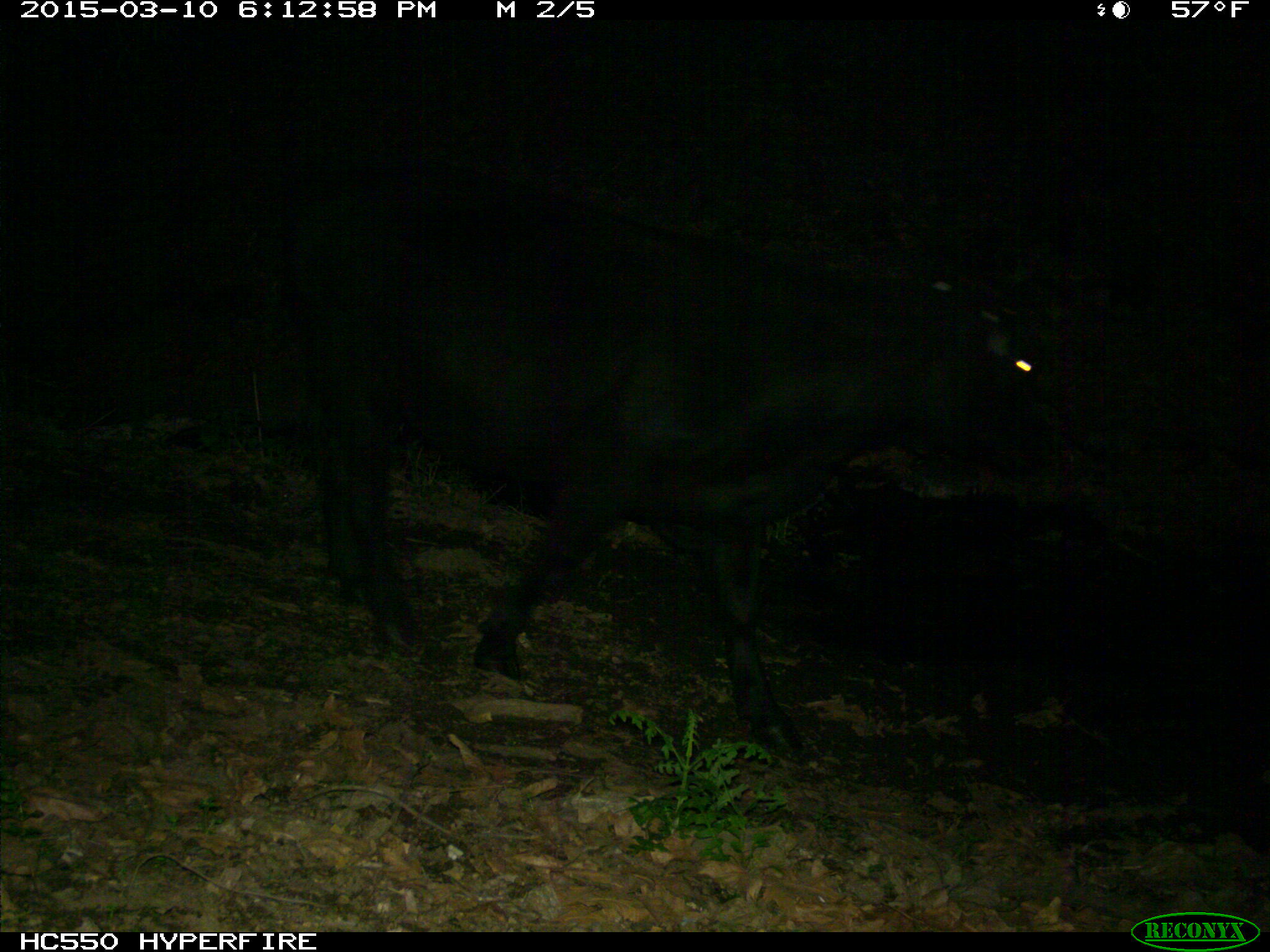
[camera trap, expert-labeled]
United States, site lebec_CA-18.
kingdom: Animalia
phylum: Chordata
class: Mammalia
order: Artiodactyla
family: Bovidae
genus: Bos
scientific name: Bos taurus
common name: domestic cow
Bos taurus (domestic cow).